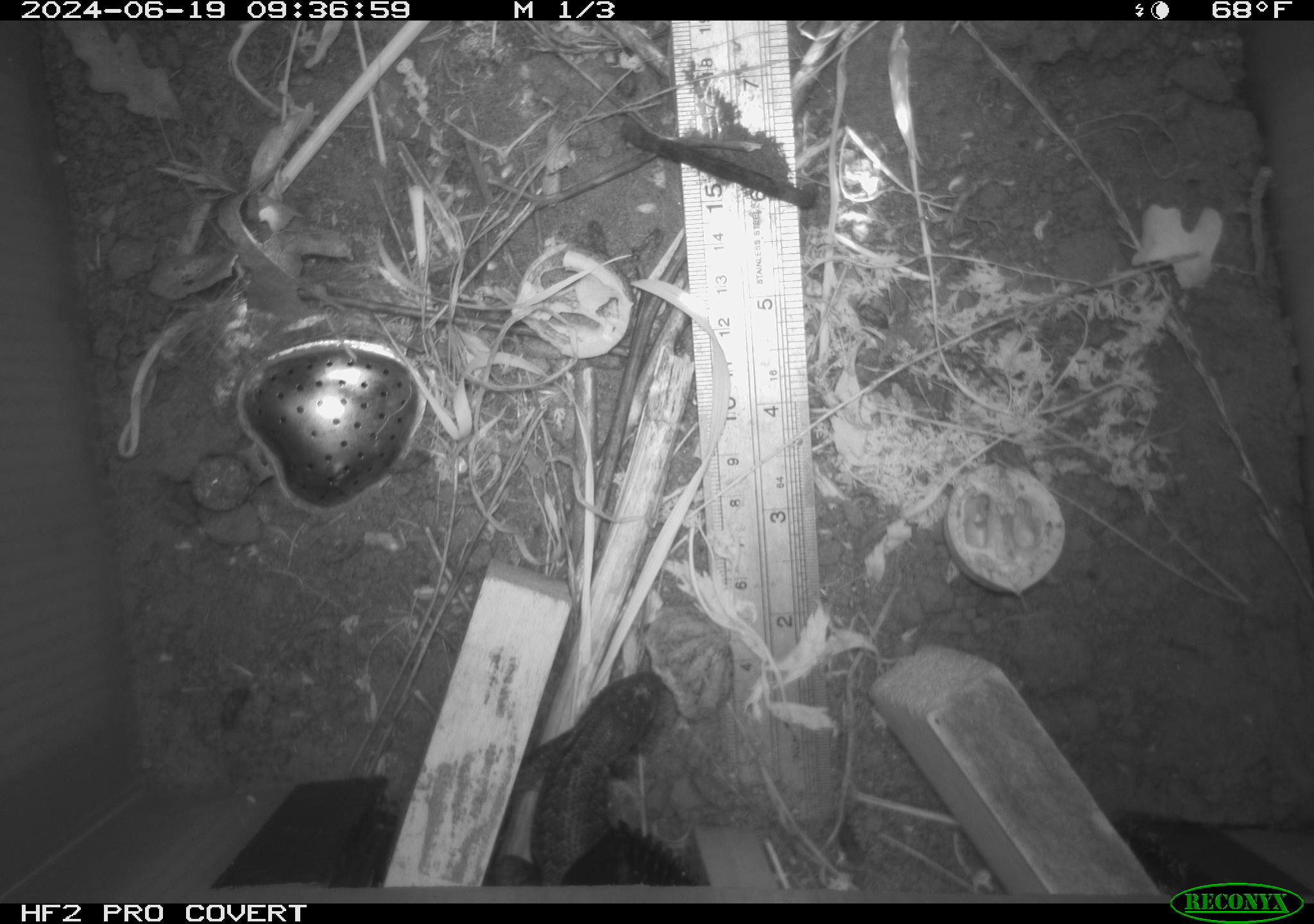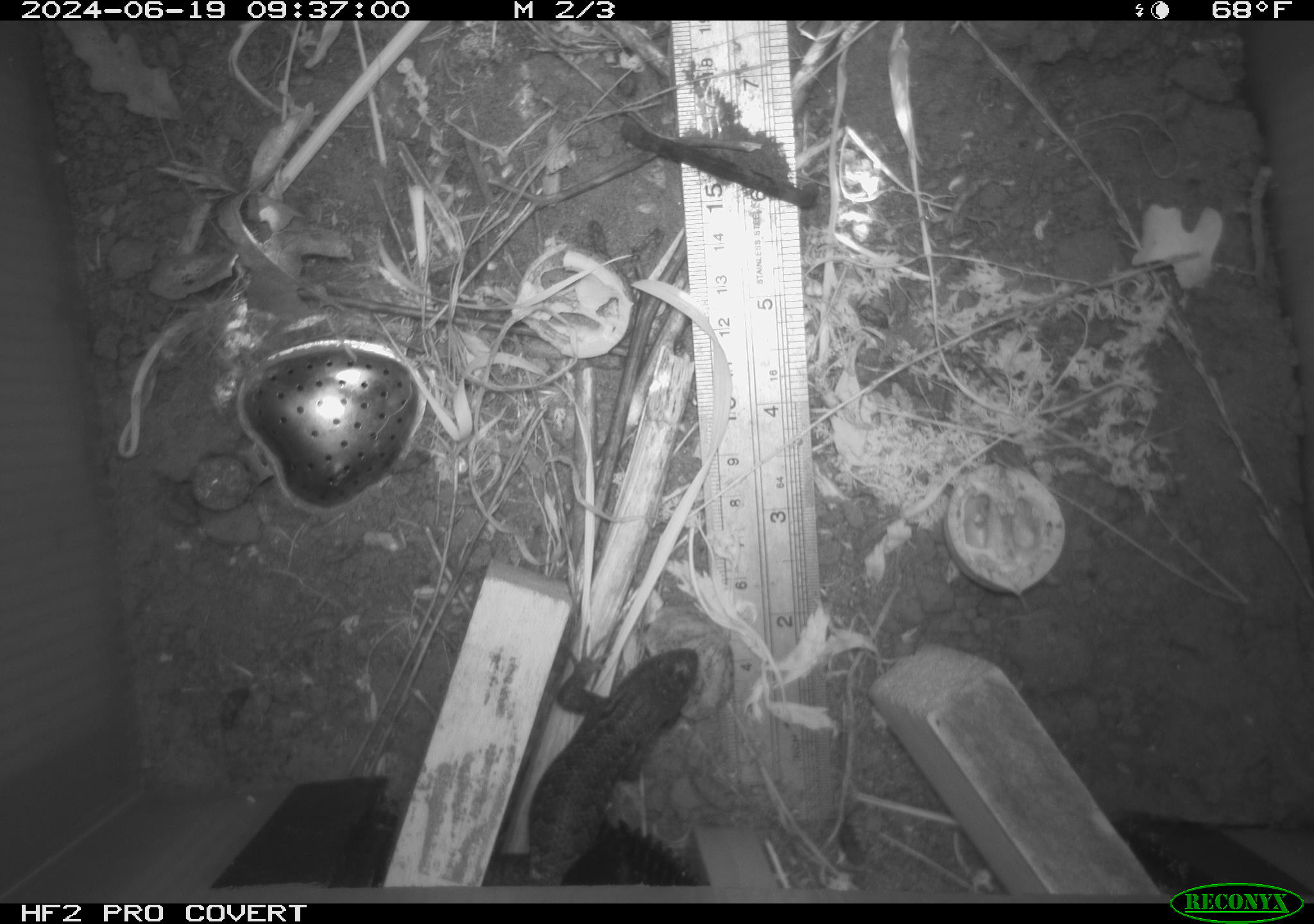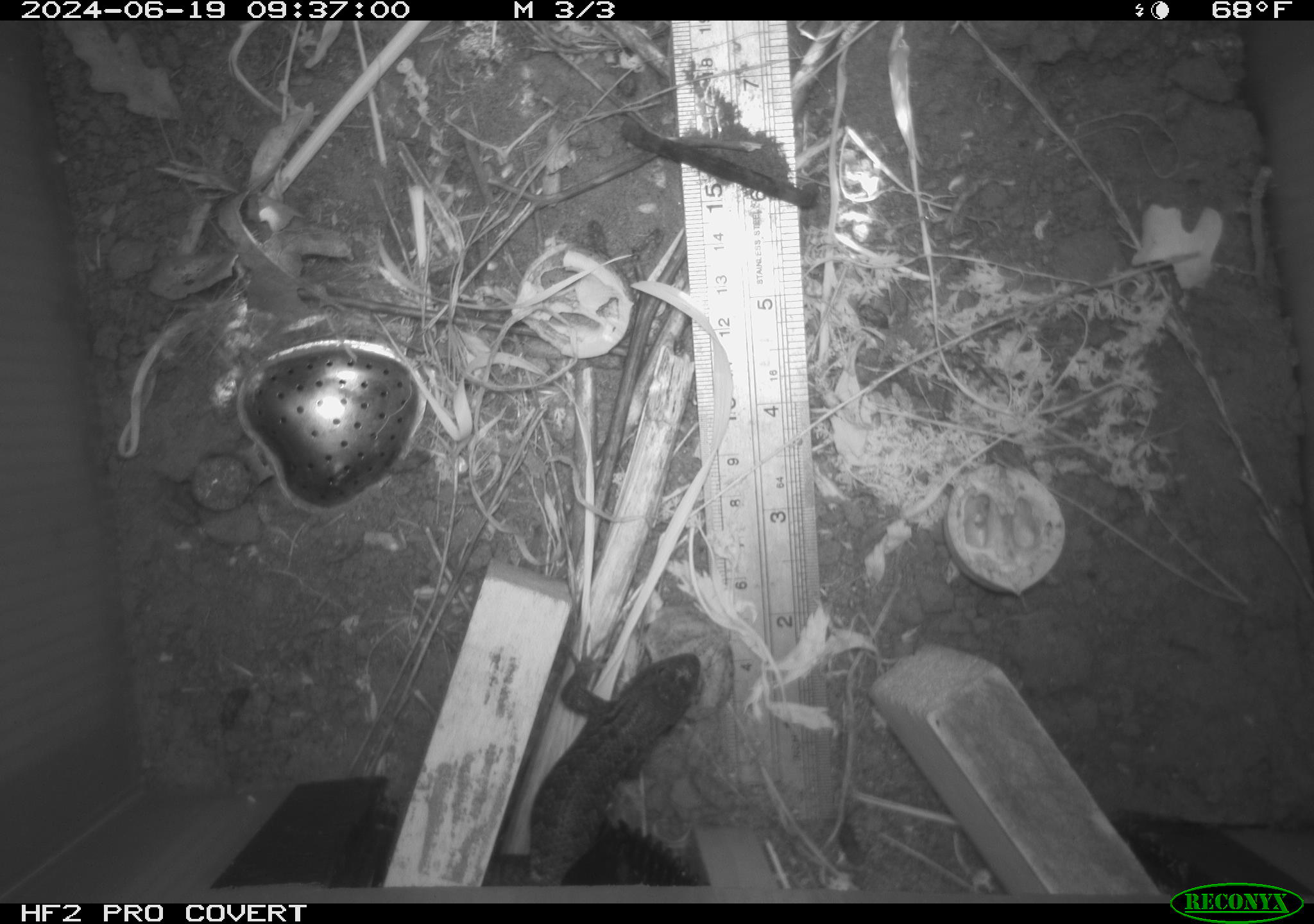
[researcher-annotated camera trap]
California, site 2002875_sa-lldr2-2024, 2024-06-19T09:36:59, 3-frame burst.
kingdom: Animalia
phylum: Chordata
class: Reptilia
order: Squamata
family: Phrynosomatidae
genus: Sceloporus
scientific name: Sceloporus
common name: spiny lizards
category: sceloporus species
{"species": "sceloporus species (spiny lizards) (Sceloporus)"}